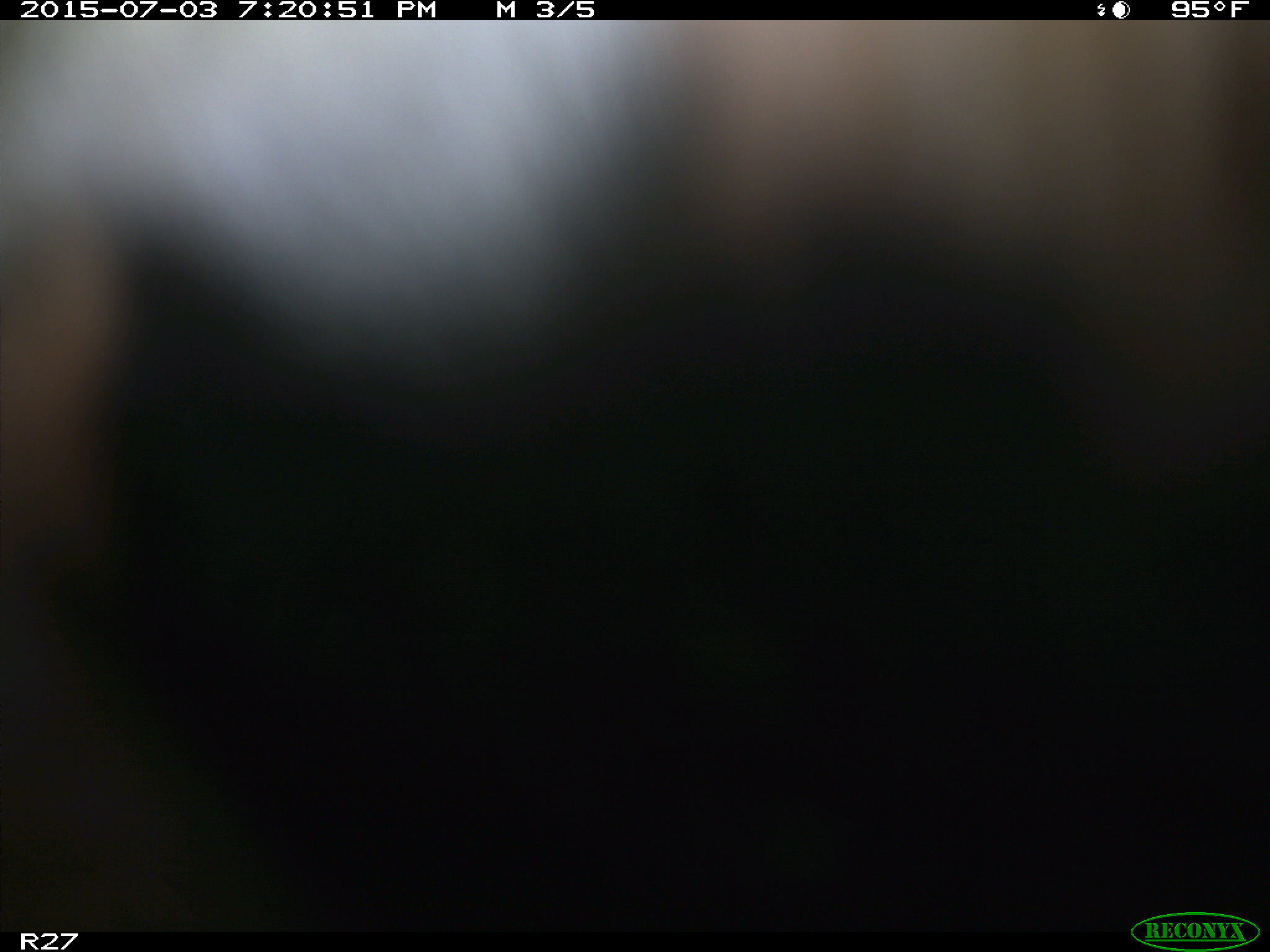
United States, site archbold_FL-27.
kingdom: Animalia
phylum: Chordata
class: Mammalia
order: Artiodactyla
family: Bovidae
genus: Bos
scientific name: Bos taurus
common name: domestic cow